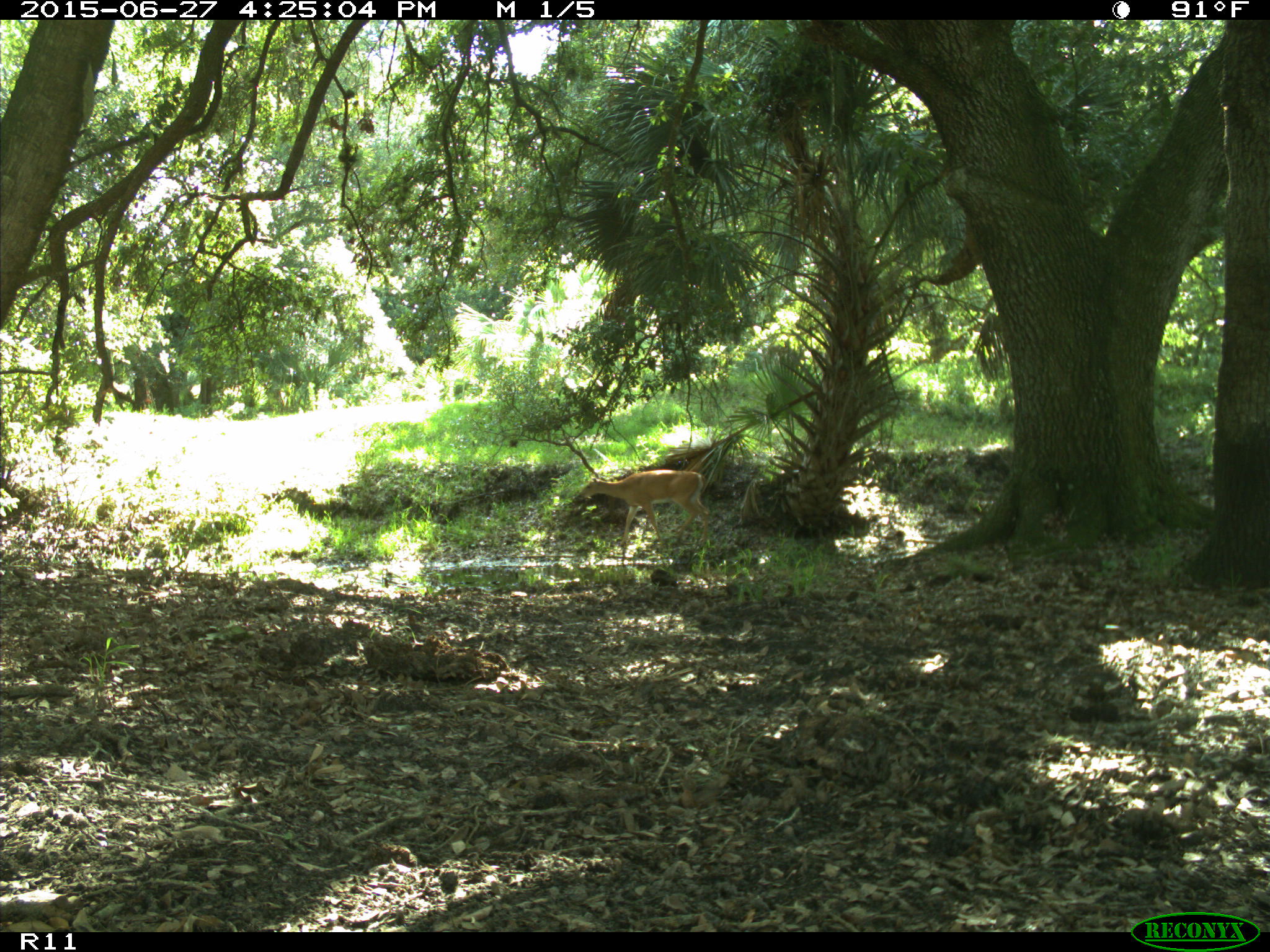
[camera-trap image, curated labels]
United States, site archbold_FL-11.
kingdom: Animalia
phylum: Chordata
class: Mammalia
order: Artiodactyla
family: Cervidae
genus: Odocoileus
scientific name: Odocoileus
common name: deer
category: unidentified deer